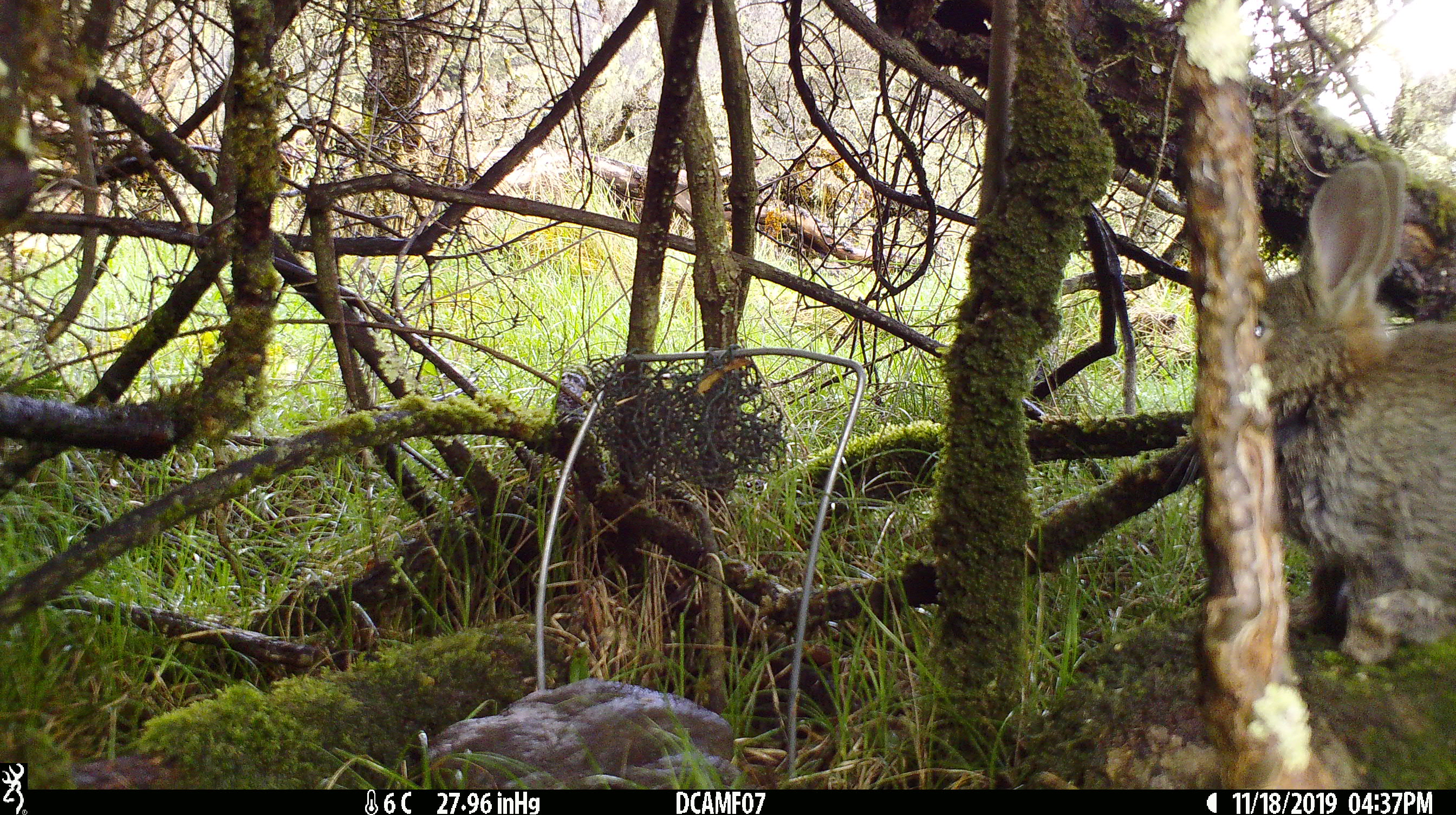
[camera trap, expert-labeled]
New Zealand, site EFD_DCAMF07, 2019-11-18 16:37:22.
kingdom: Animalia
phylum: Chordata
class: Mammalia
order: Lagomorpha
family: Leporidae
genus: Oryctolagus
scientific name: Oryctolagus cuniculus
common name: european rabbit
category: rabbit